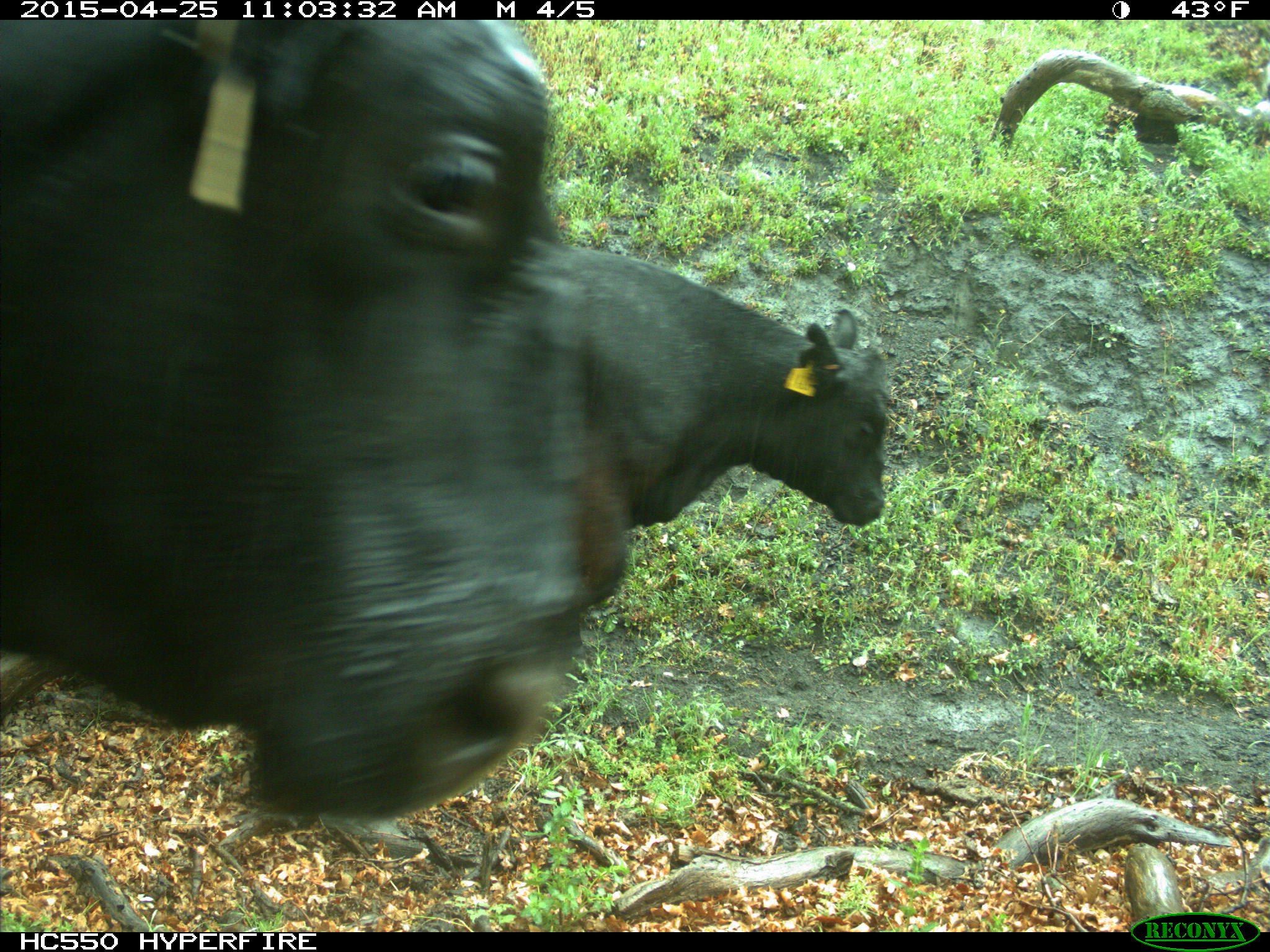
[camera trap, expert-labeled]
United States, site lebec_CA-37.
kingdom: Animalia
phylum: Chordata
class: Mammalia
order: Artiodactyla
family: Bovidae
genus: Bos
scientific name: Bos taurus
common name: domestic cow